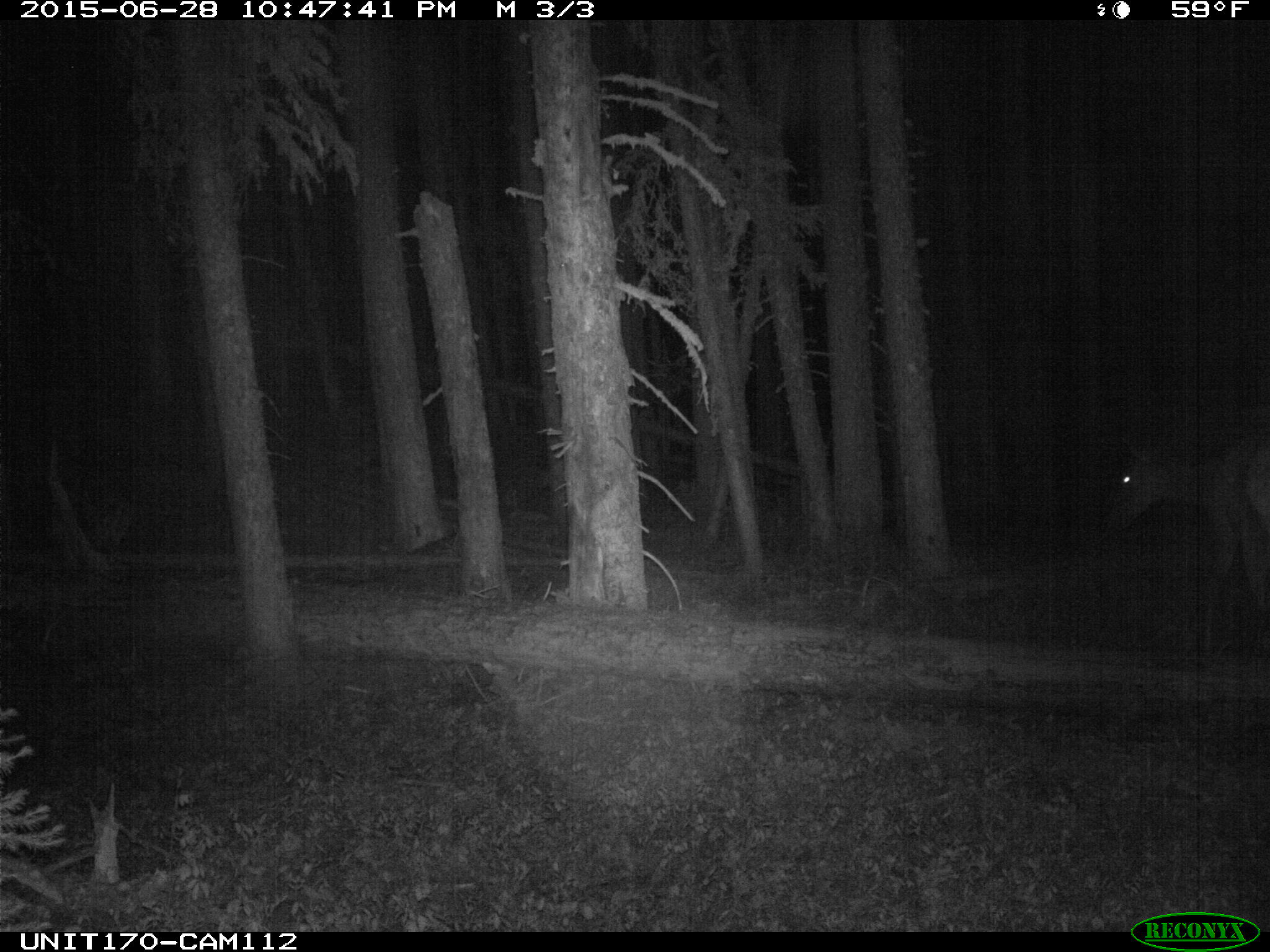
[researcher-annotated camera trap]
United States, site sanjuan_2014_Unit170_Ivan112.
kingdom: Animalia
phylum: Chordata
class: Mammalia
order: Artiodactyla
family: Cervidae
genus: Cervus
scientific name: Cervus elaphus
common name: red deer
Cervus elaphus (red deer).